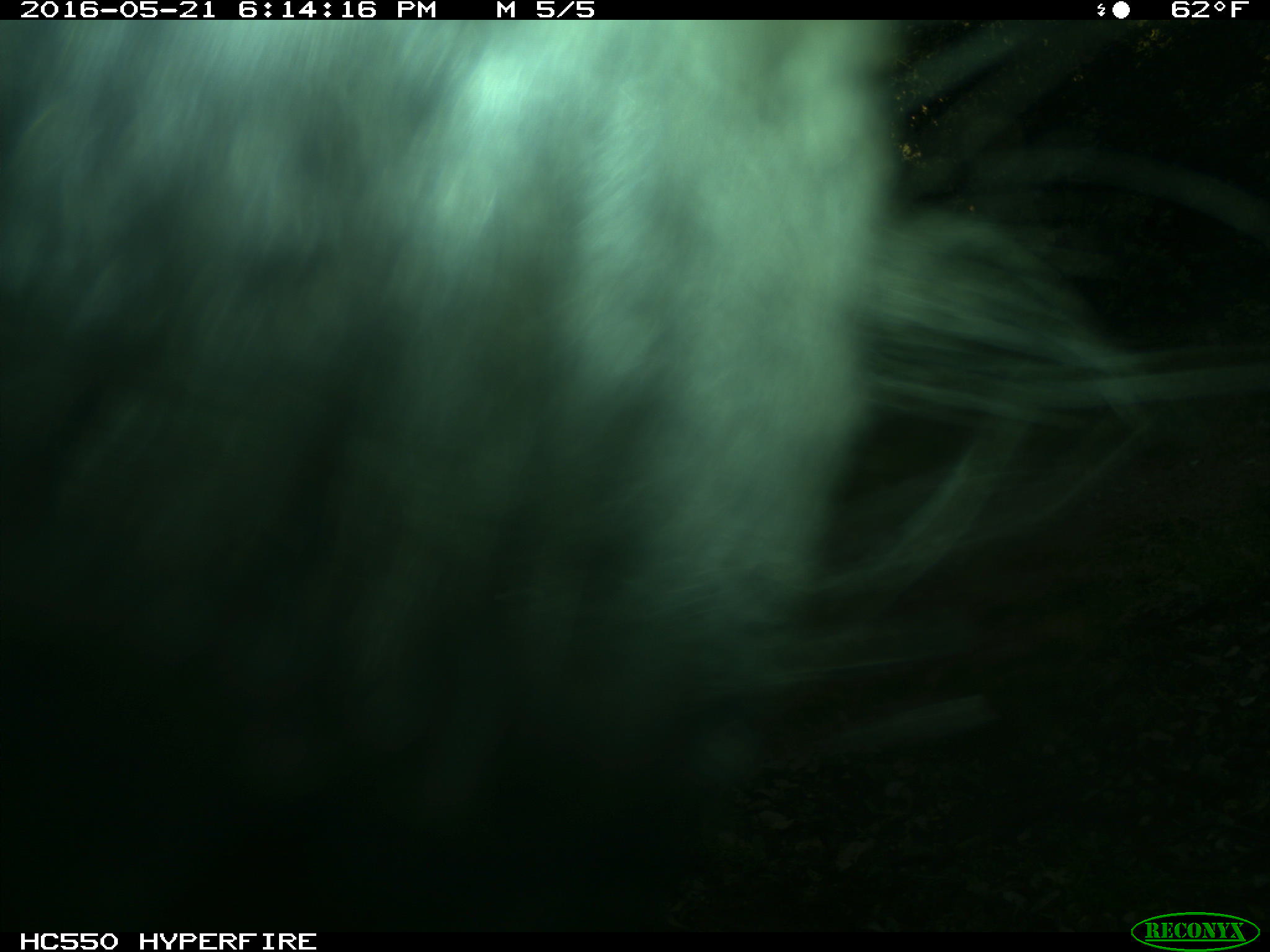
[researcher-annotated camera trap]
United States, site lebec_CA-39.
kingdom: Animalia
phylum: Chordata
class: Mammalia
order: Artiodactyla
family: Bovidae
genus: Bos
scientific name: Bos taurus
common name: domestic cow